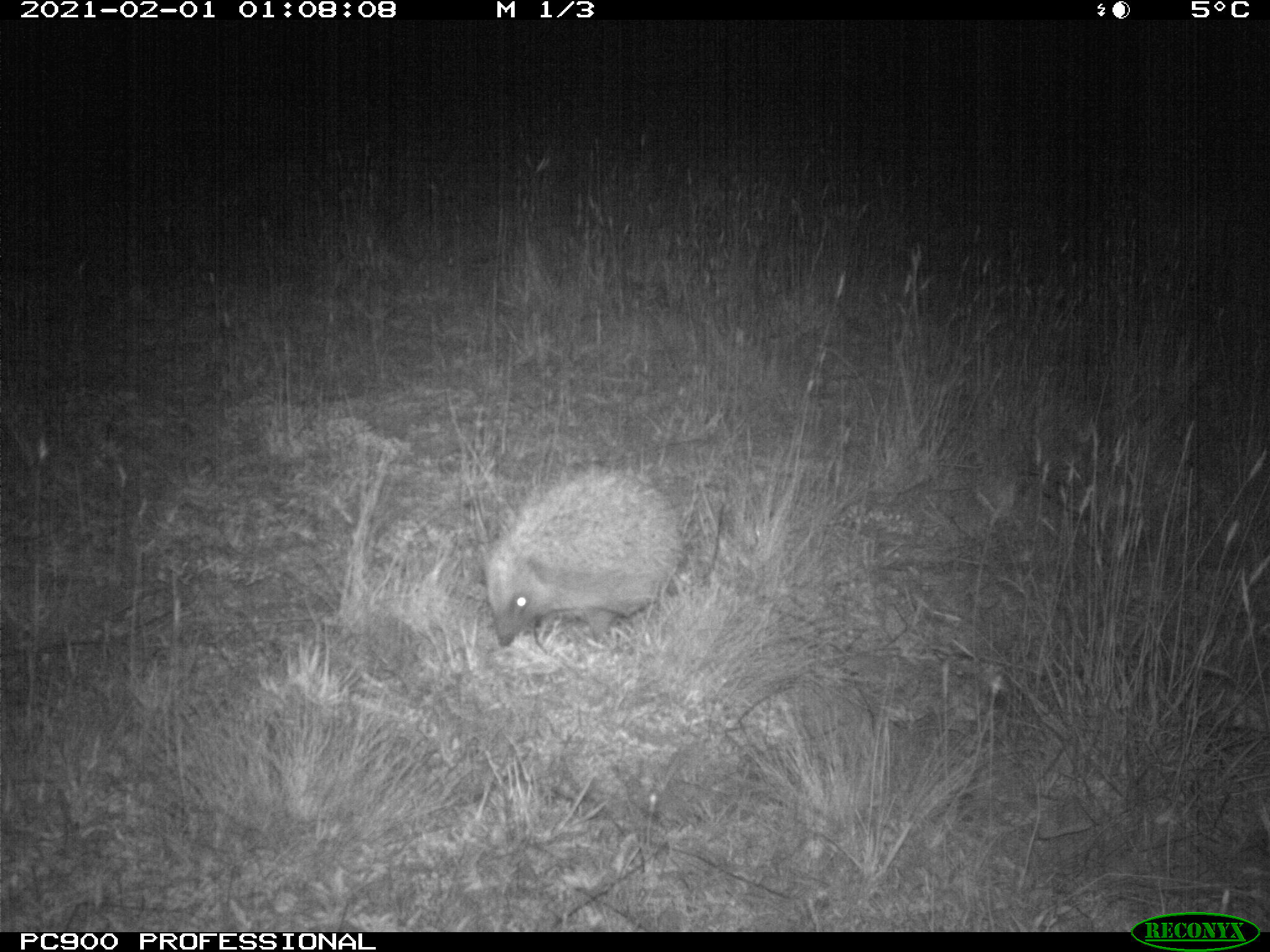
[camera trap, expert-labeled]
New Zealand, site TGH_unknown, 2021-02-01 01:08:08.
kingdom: Animalia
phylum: Chordata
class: Mammalia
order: Eulipotyphla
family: Erinaceidae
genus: Erinaceus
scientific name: Erinaceus europaeus europaeus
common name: european hedgehog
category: hedgehog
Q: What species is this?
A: Hedgehog (european hedgehog) (Erinaceus europaeus europaeus).